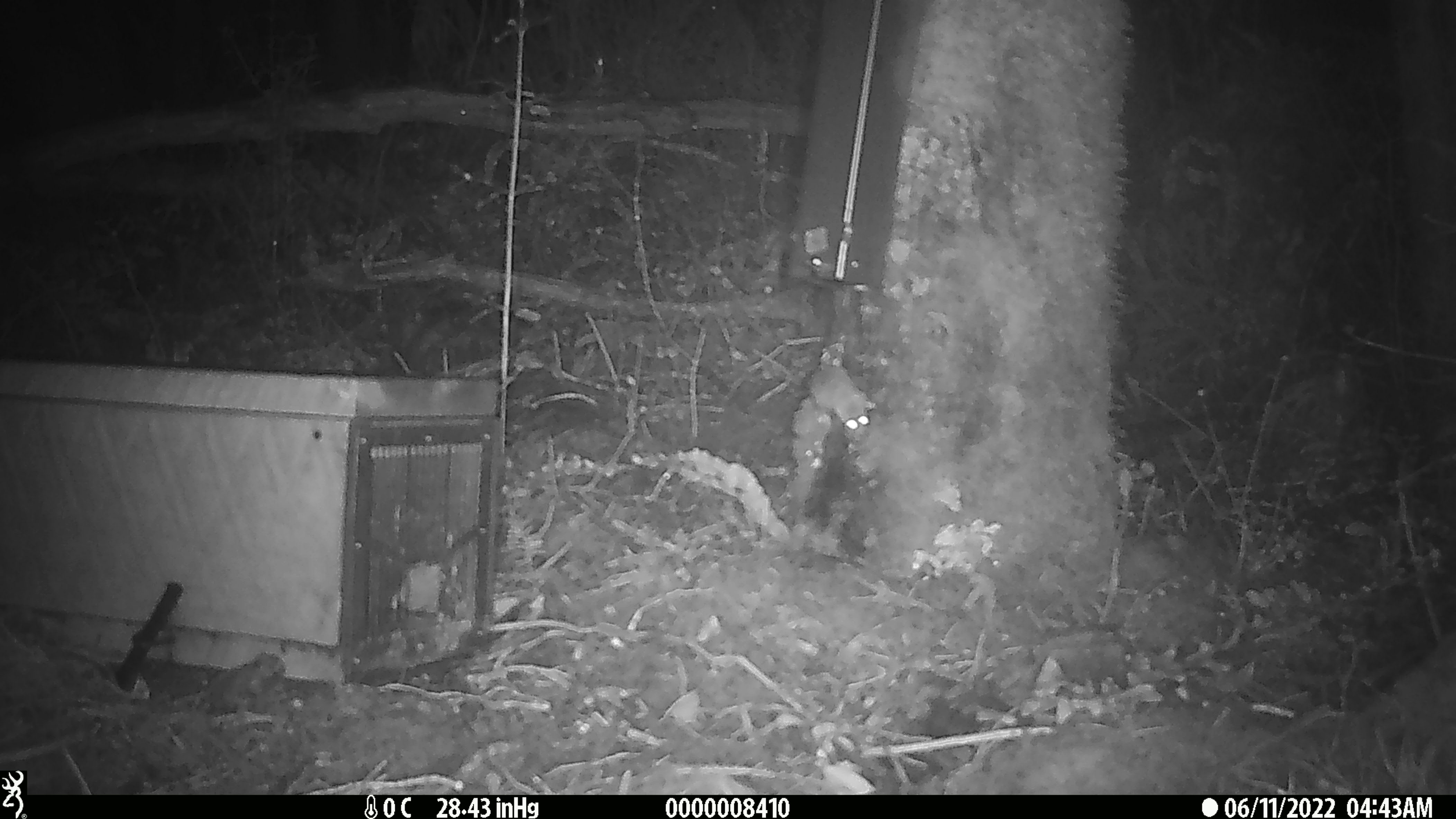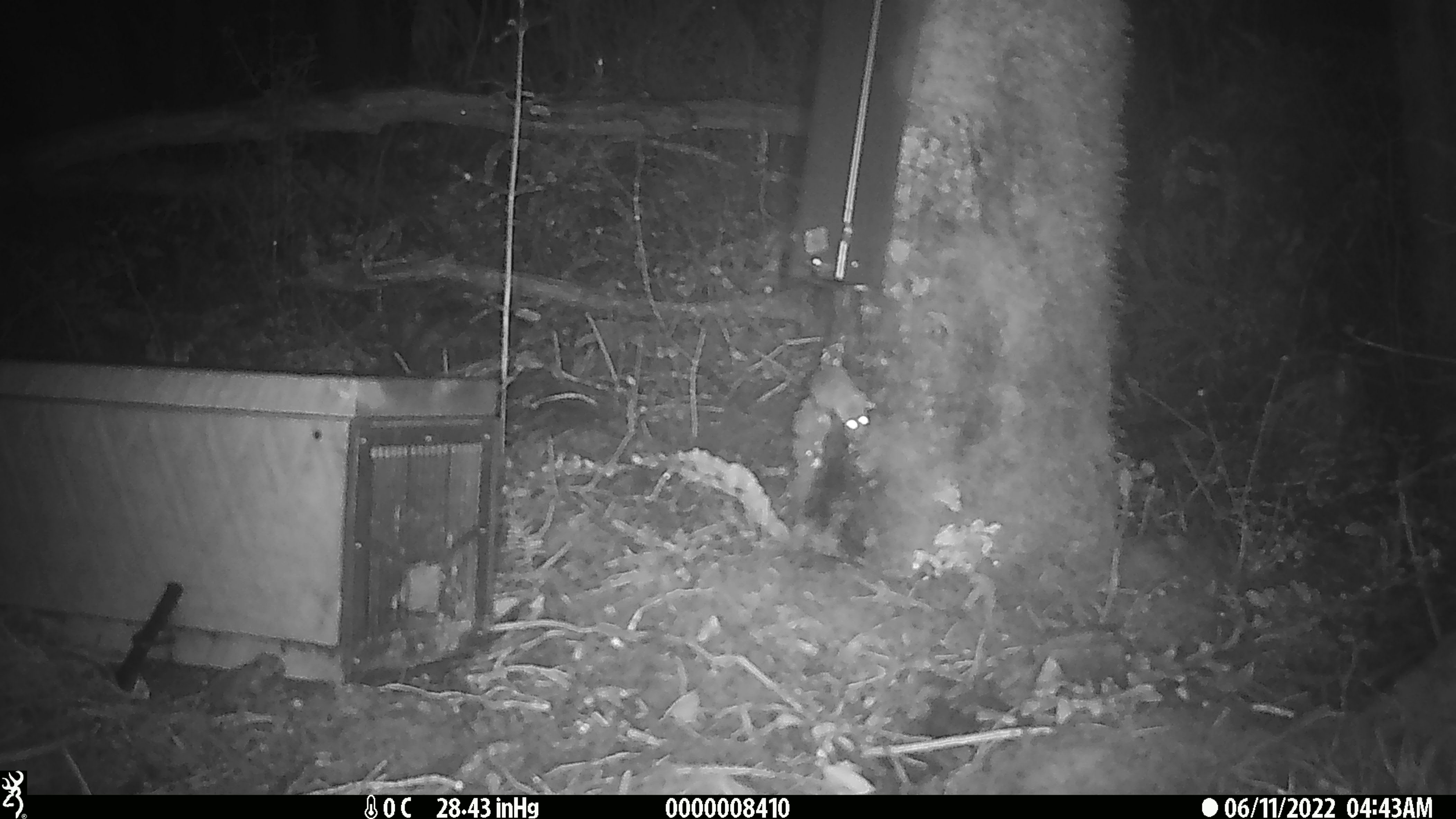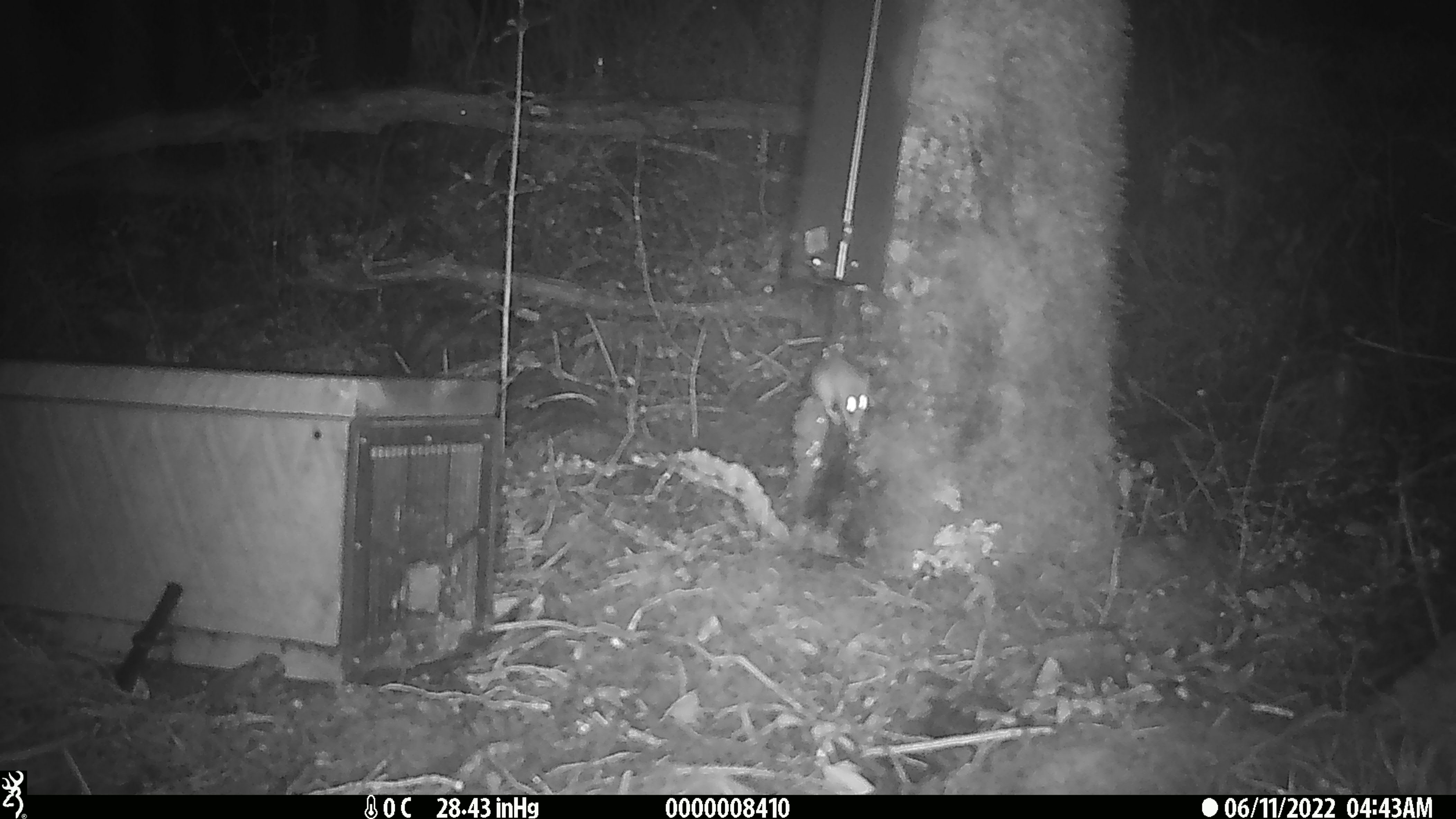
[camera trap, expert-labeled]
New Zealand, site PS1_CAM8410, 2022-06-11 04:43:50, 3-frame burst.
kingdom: Animalia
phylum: Chordata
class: Mammalia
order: Rodentia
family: Muridae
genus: Mus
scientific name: Mus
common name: mouse